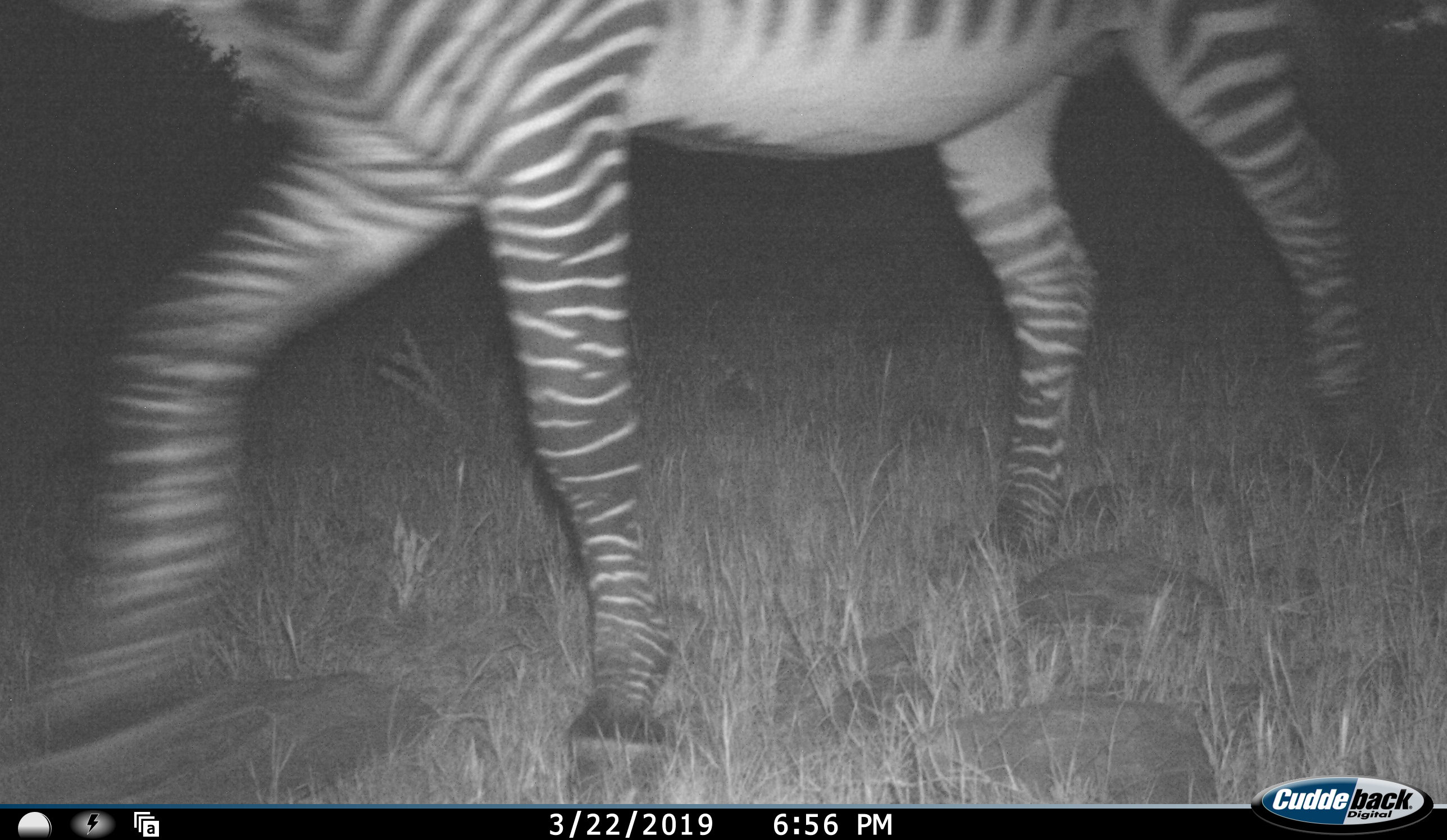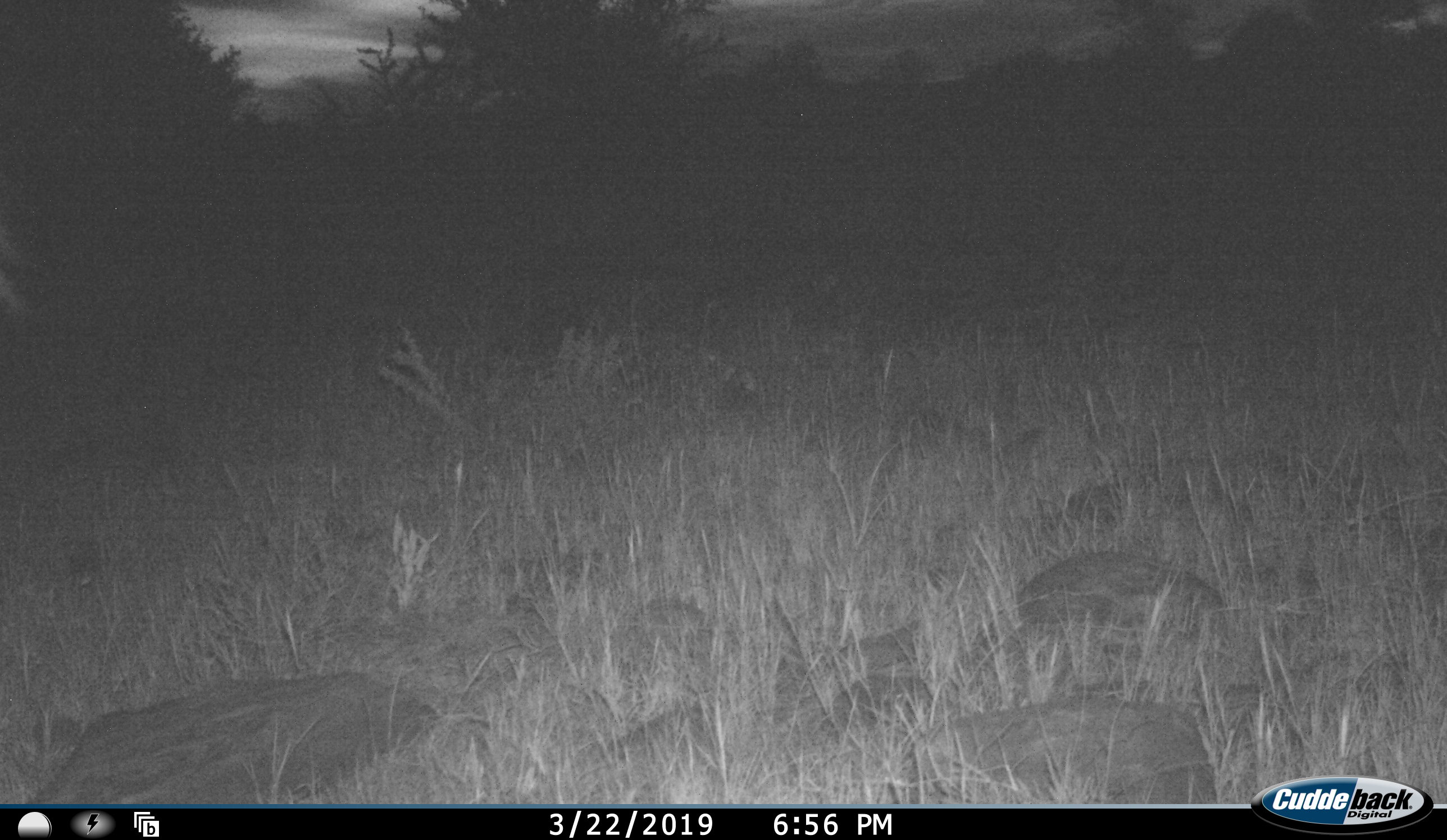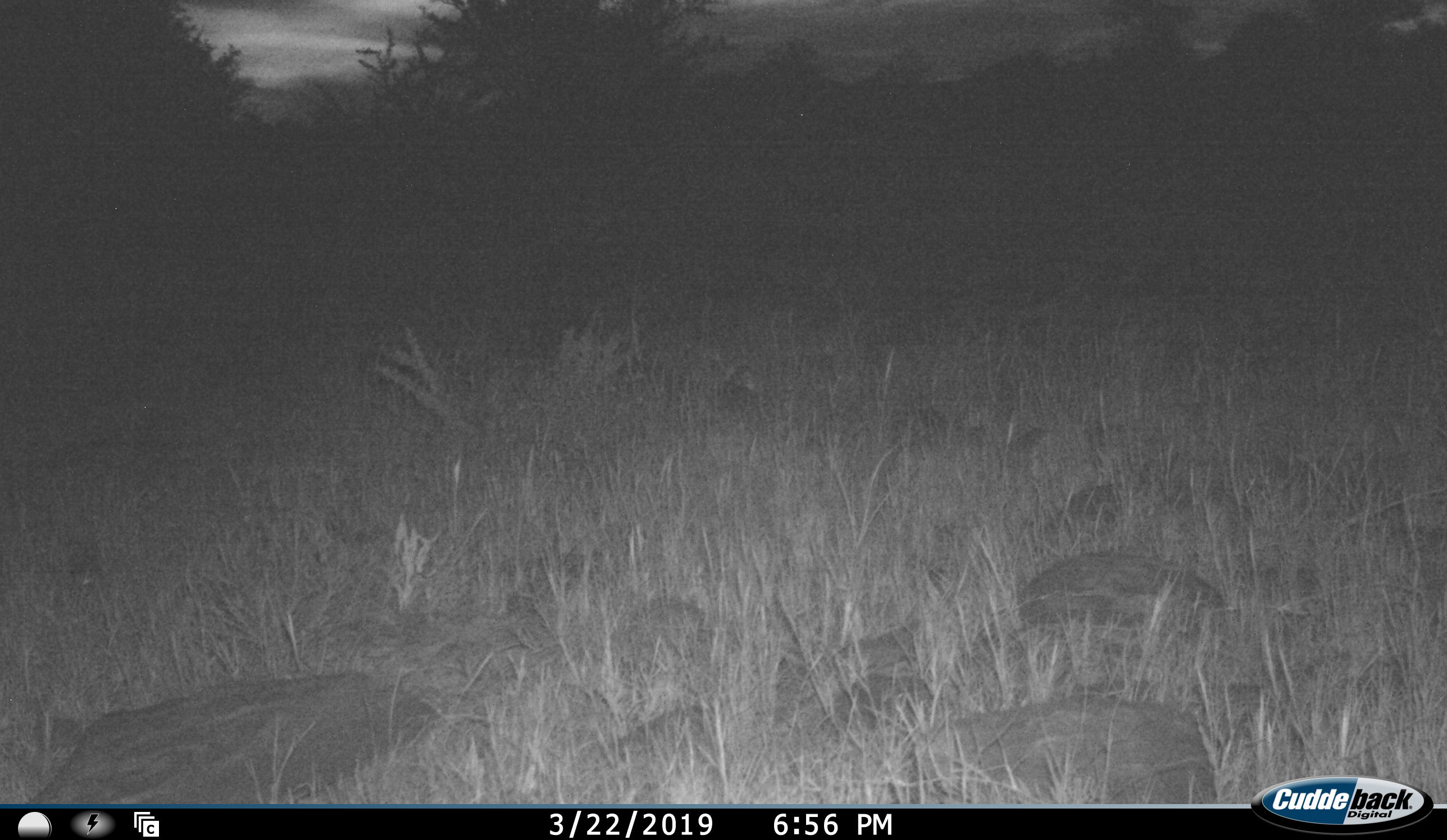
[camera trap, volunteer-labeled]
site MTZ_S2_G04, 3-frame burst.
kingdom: Animalia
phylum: Chordata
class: Mammalia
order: Perissodactyla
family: Equidae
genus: Equus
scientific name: Equus zebra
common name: mountain zebra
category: zebramountain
Zebramountain (mountain zebra) (Equus zebra), count 1. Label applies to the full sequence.